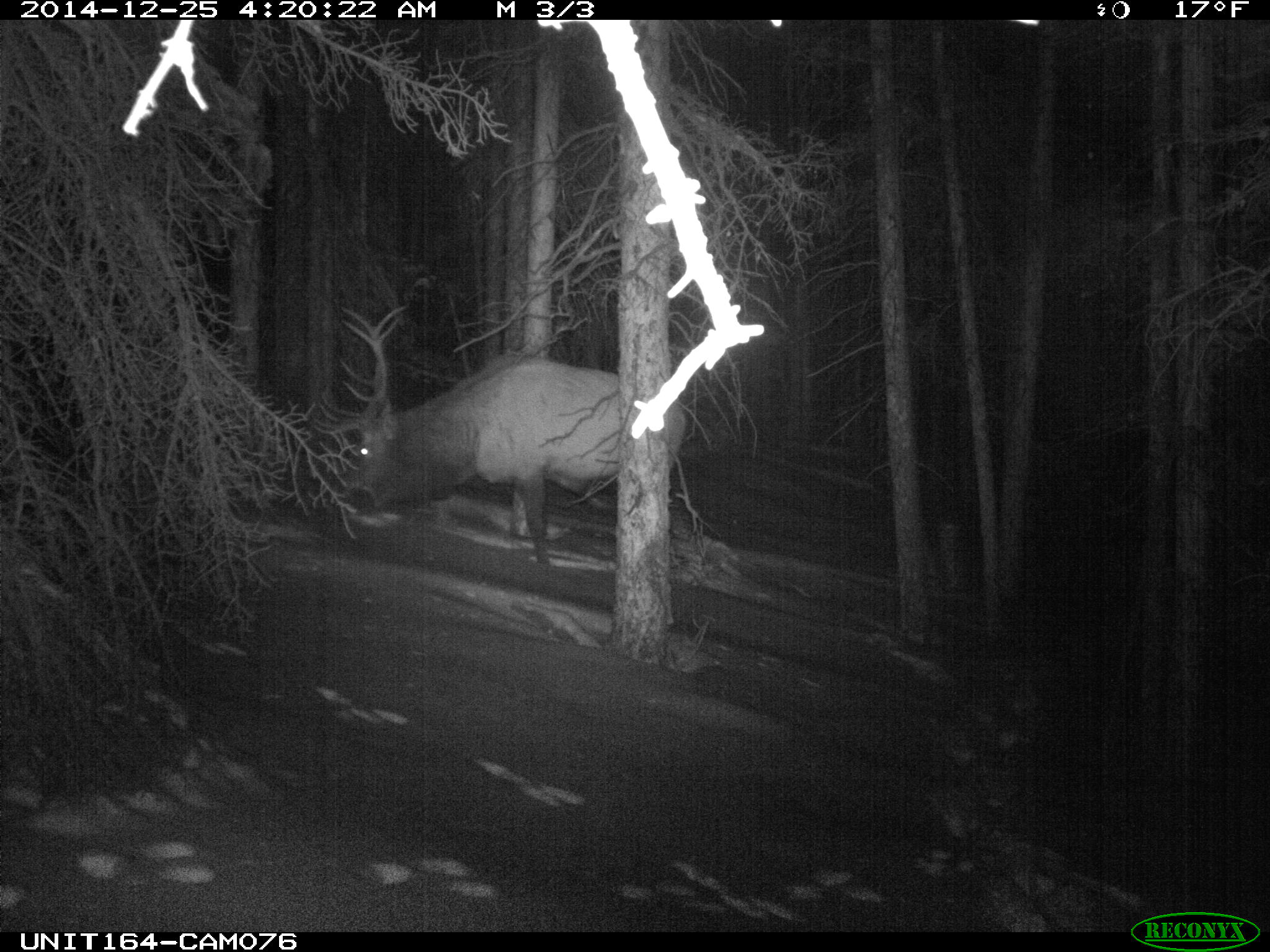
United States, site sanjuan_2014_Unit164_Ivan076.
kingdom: Animalia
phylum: Chordata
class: Mammalia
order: Artiodactyla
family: Cervidae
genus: Cervus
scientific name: Cervus elaphus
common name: red deer